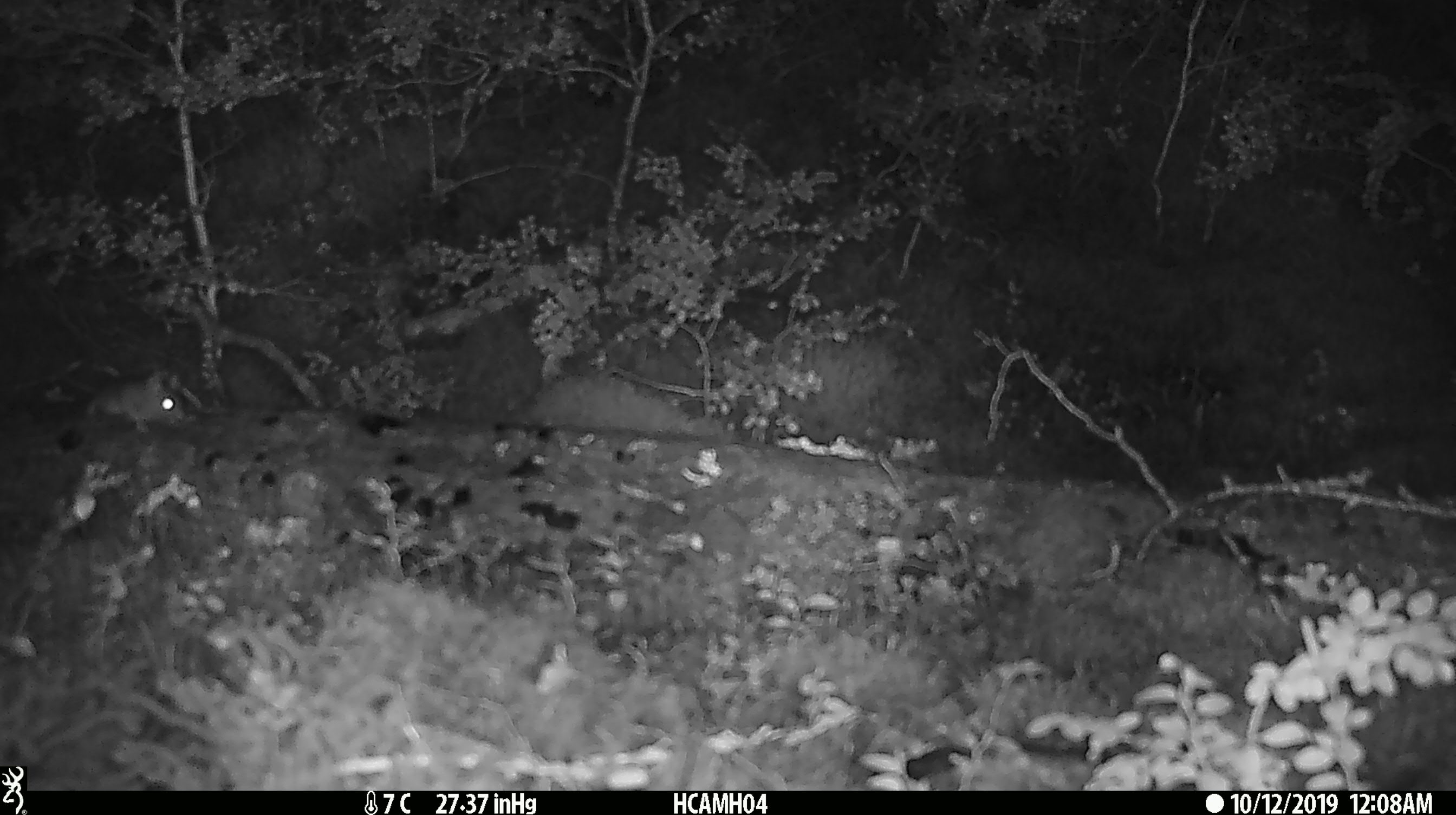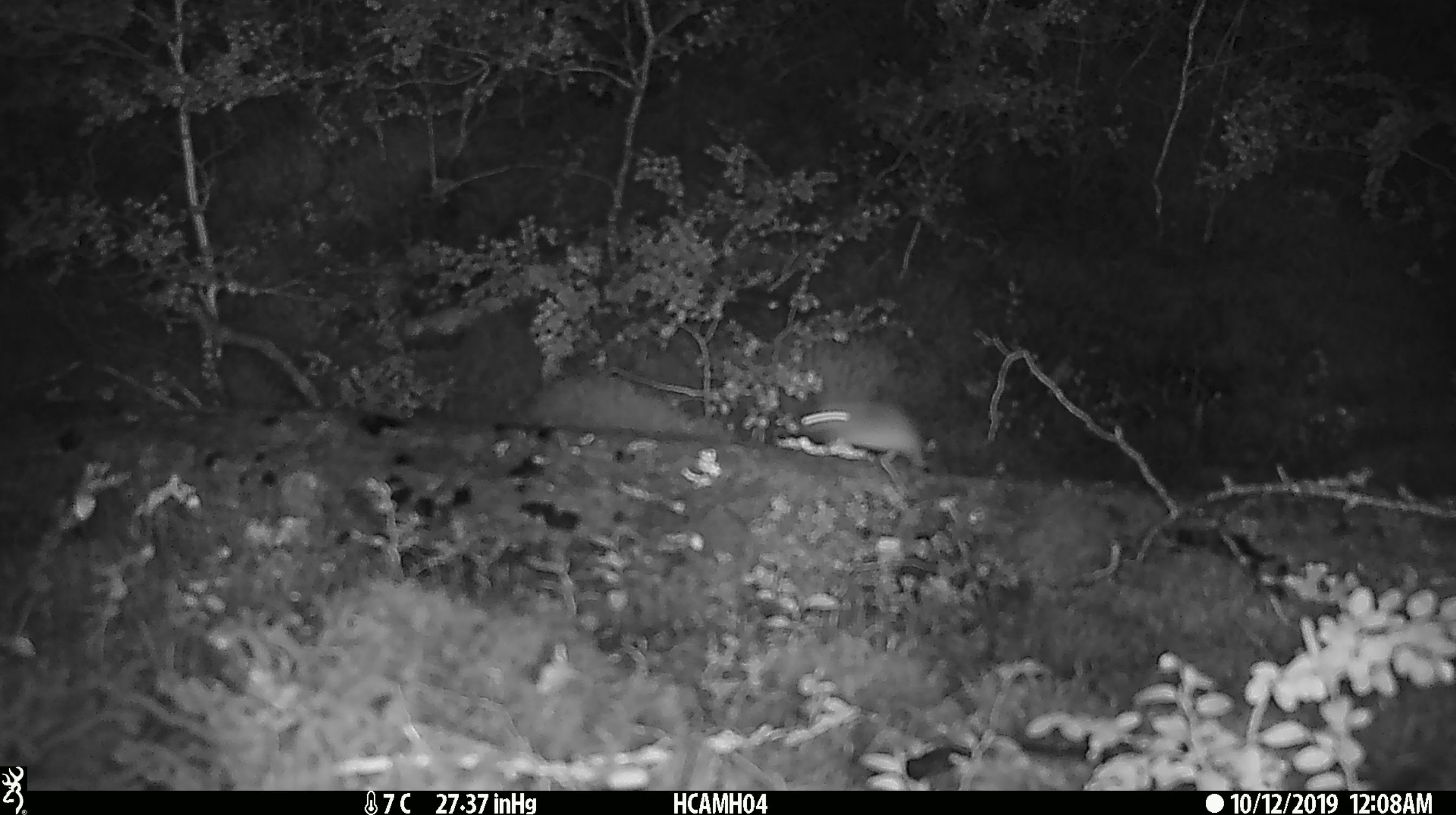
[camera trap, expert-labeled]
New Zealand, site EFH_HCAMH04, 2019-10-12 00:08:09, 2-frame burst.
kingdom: Animalia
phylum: Chordata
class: Mammalia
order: Rodentia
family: Muridae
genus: Mus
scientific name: Mus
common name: mouse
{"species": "mouse (Mus)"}